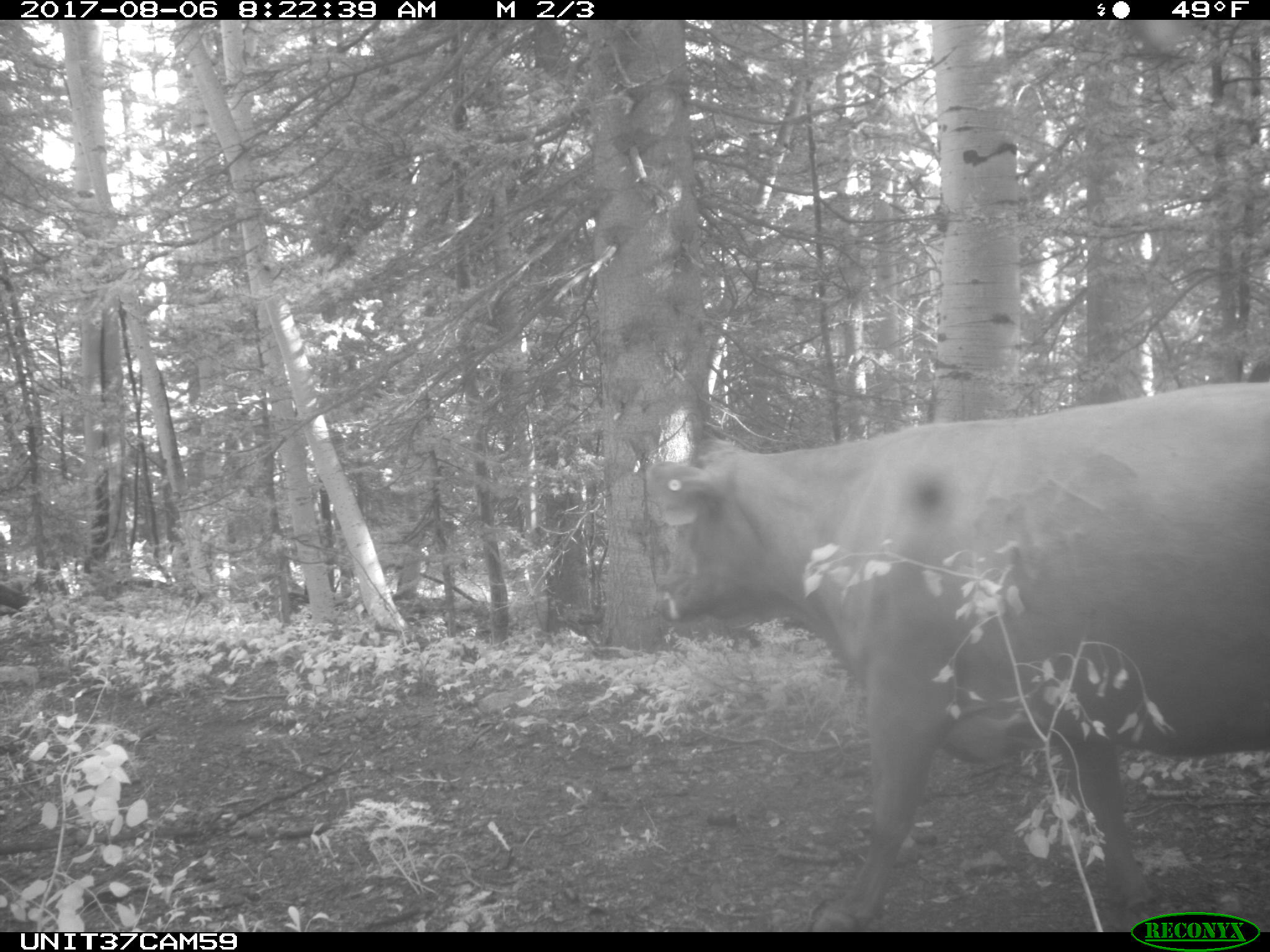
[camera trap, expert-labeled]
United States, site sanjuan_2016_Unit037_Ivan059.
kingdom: Animalia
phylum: Chordata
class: Mammalia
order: Artiodactyla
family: Bovidae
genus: Bos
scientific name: Bos taurus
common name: domestic cow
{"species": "Bos taurus (domestic cow)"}